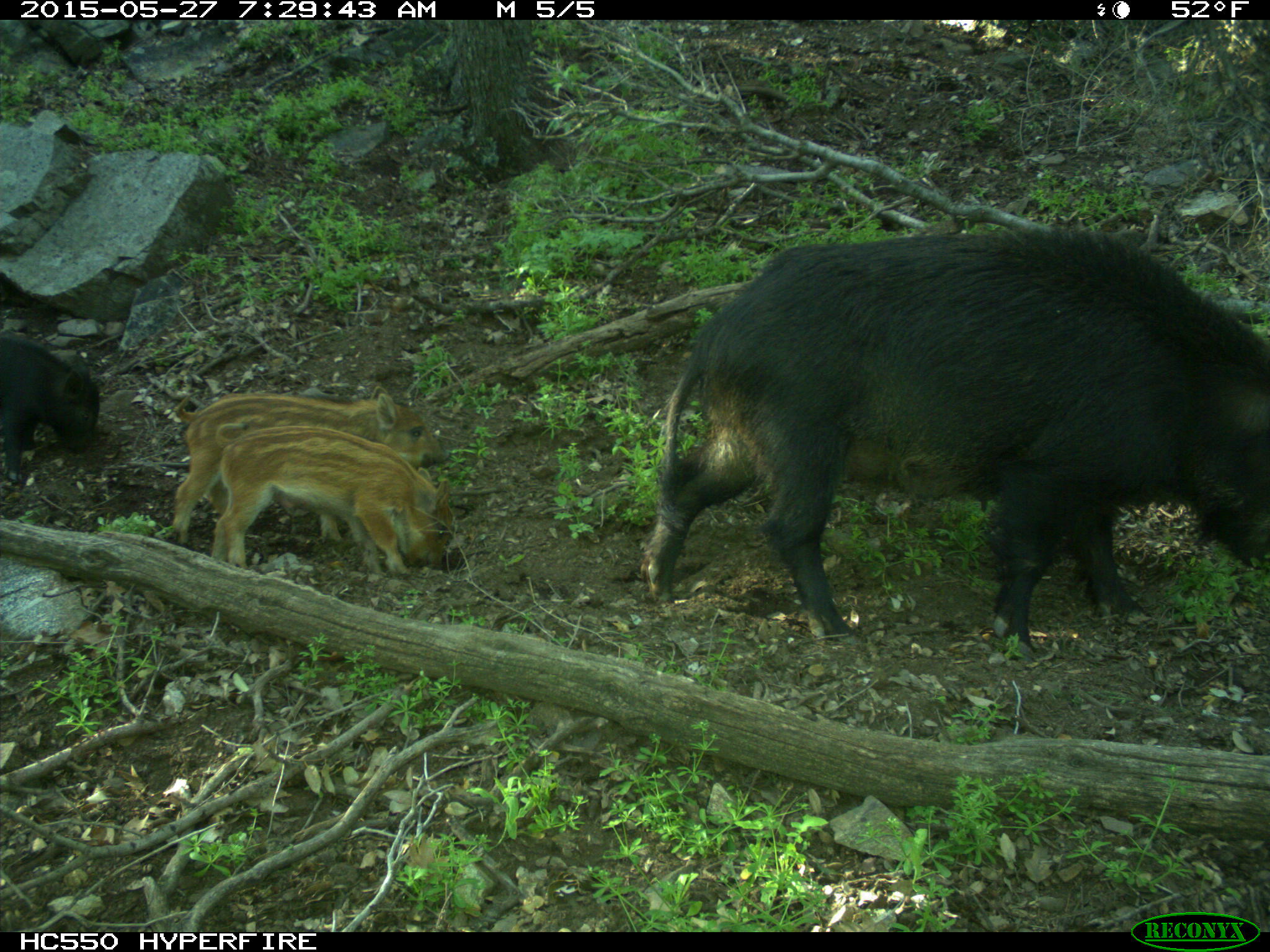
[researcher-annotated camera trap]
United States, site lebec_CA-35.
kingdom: Animalia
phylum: Chordata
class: Mammalia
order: Artiodactyla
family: Suidae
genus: Sus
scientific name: Sus scrofa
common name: wild boar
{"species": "Sus scrofa (wild boar)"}